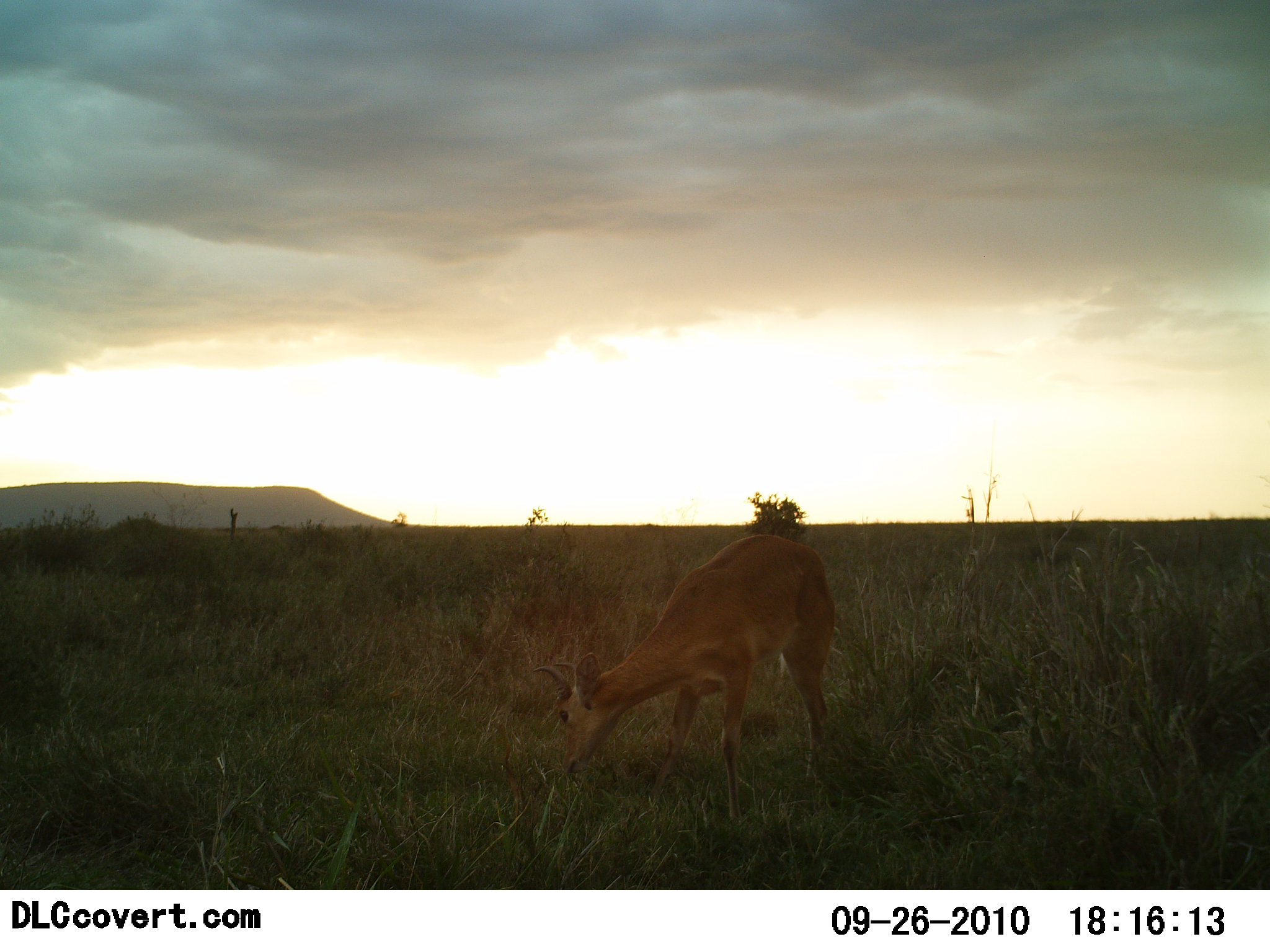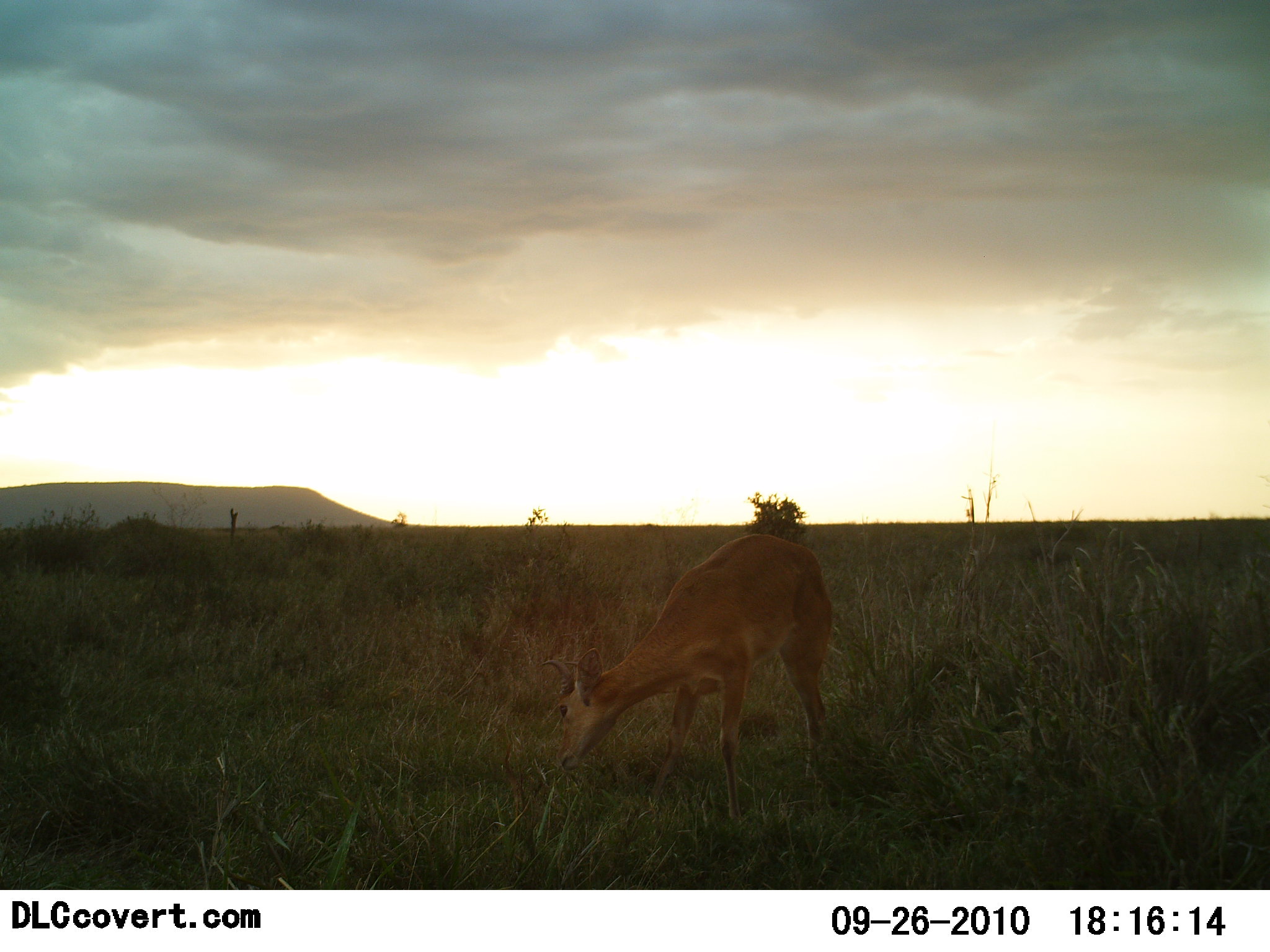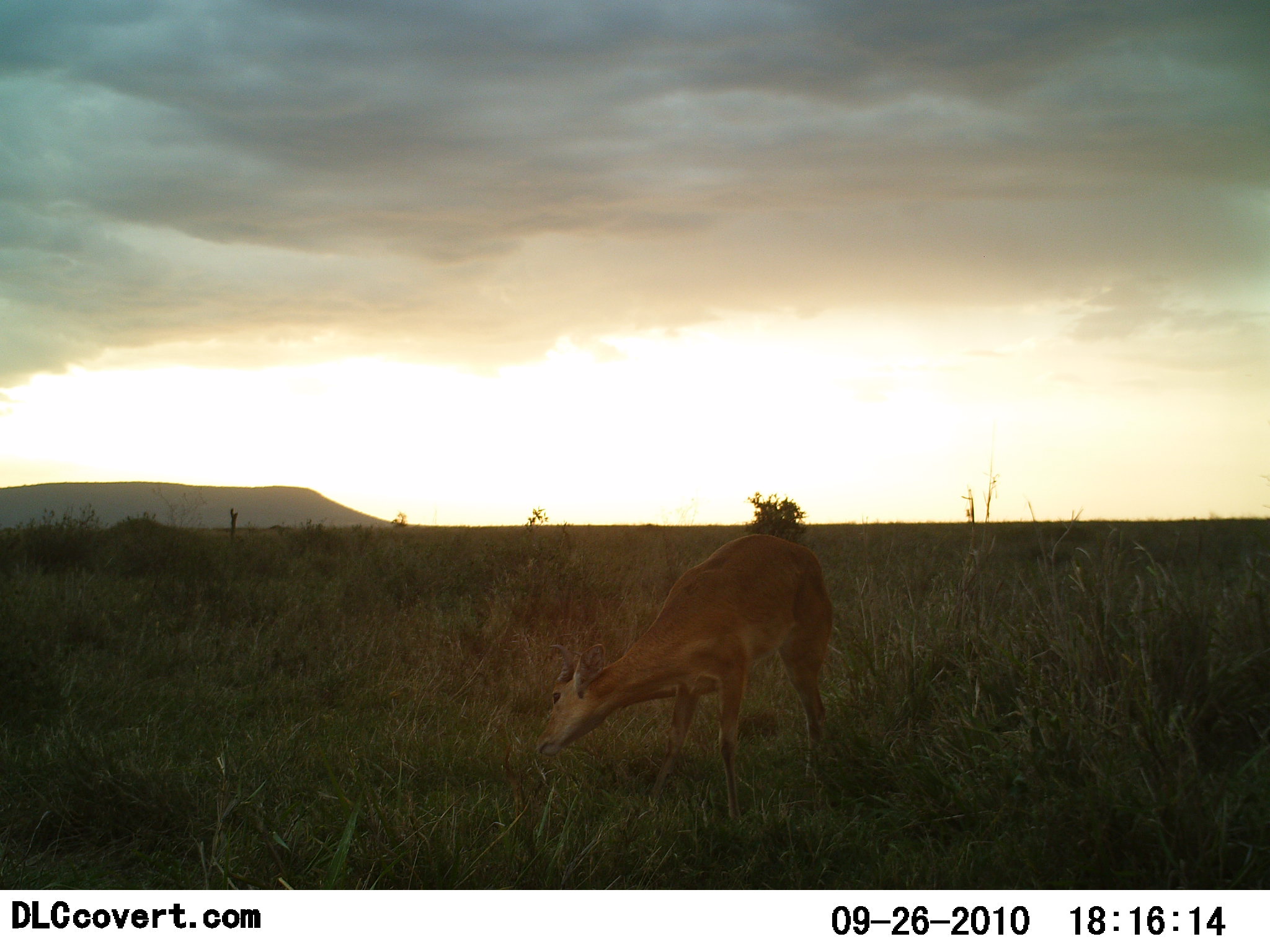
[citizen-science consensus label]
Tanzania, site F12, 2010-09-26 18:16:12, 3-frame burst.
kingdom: Animalia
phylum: Chordata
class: Mammalia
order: Artiodactyla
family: Bovidae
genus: Redunca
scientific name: Redunca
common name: reedbuck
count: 1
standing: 33%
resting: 0%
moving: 0%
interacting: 0%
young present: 0%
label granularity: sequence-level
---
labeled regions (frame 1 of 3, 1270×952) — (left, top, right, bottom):
animal: (532, 534, 840, 829)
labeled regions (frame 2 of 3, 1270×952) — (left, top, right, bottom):
animal: (538, 533, 839, 830)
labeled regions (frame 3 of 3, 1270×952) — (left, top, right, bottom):
animal: (534, 532, 835, 825)